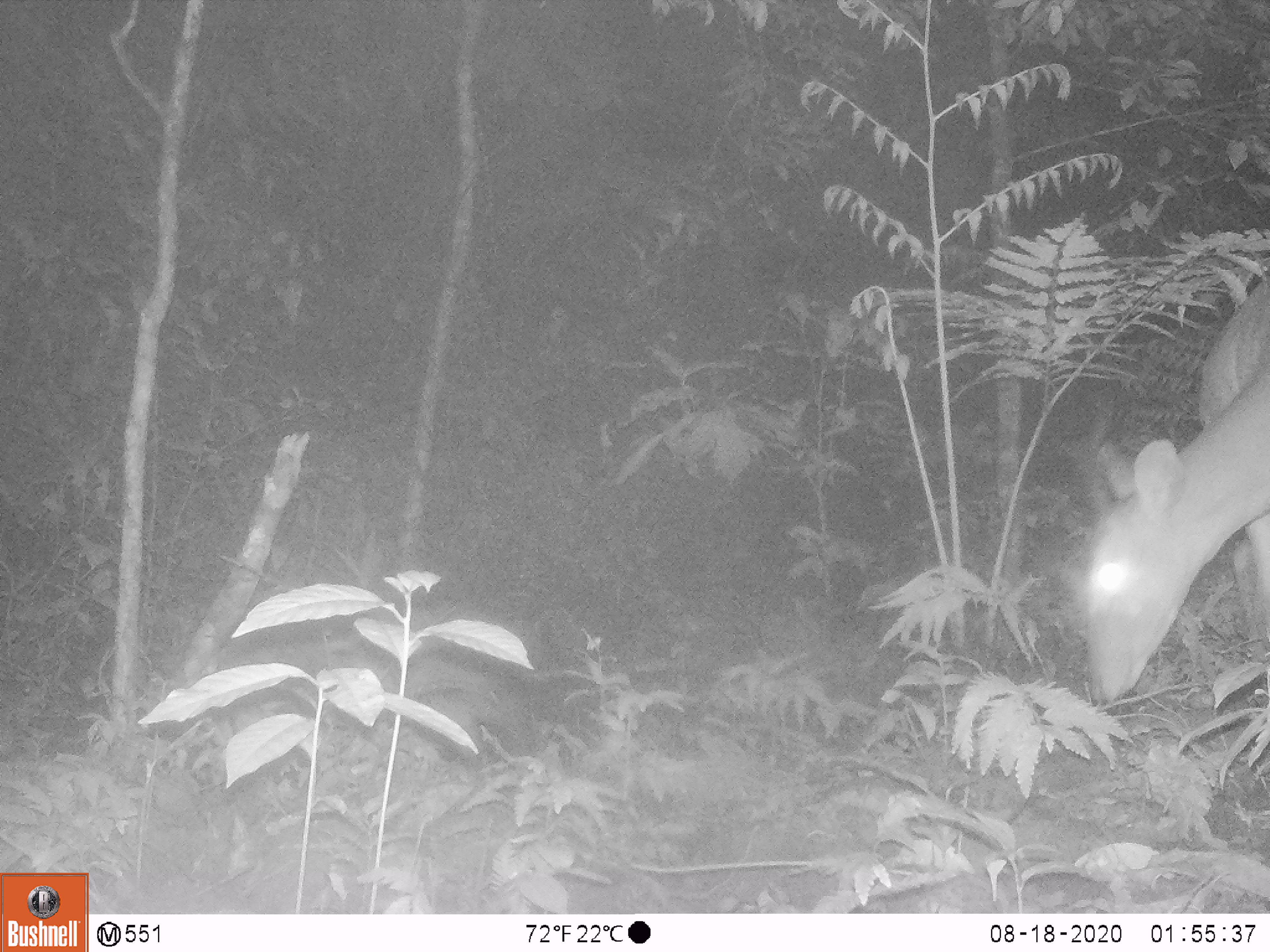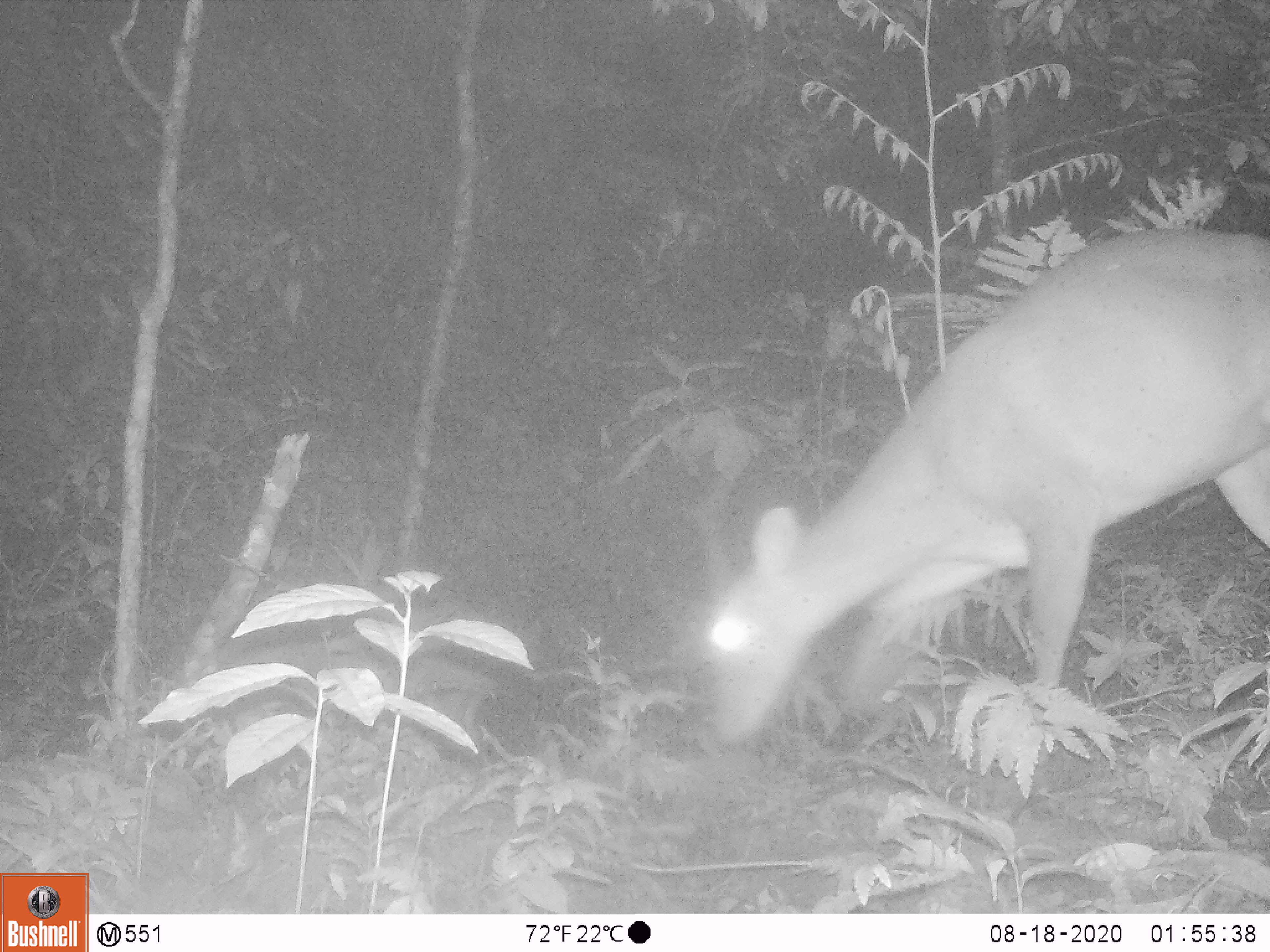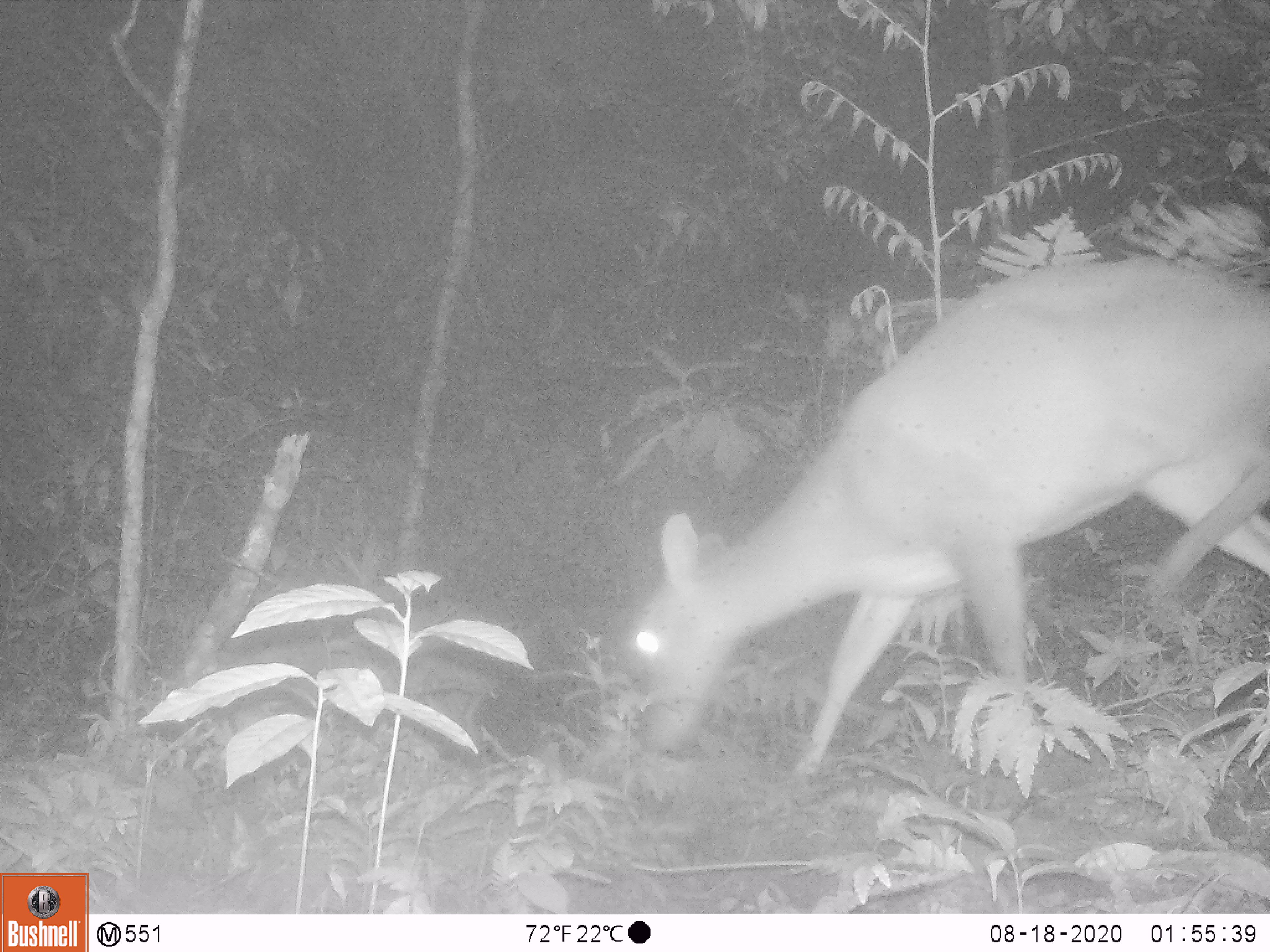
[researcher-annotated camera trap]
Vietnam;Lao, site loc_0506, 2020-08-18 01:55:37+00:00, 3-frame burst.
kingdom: Animalia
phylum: Chordata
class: Mammalia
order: Artiodactyla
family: Cervidae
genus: Muntiacus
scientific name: Muntiacus vuquangensis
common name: large-antlered muntjac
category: large antlered muntjac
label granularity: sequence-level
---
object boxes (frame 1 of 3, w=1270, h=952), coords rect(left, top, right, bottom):
large antlered muntjac: rect(1058, 270, 1270, 701)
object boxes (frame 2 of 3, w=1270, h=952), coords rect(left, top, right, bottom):
large antlered muntjac: rect(705, 226, 1269, 746)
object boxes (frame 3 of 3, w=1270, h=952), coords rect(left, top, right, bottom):
large antlered muntjac: rect(624, 255, 1270, 775)